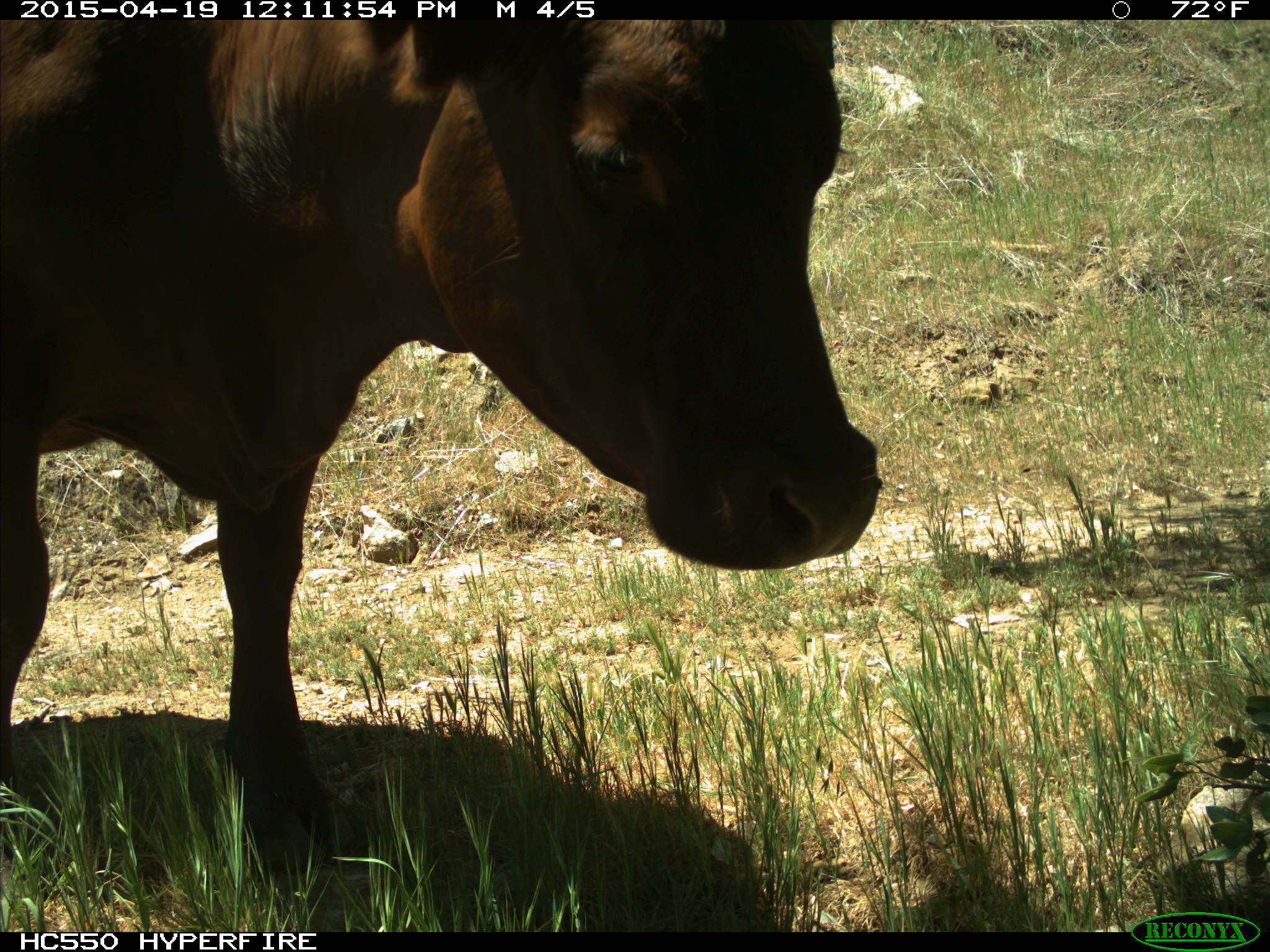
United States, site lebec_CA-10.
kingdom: Animalia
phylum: Chordata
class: Mammalia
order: Artiodactyla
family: Bovidae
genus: Bos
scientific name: Bos taurus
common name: domestic cow